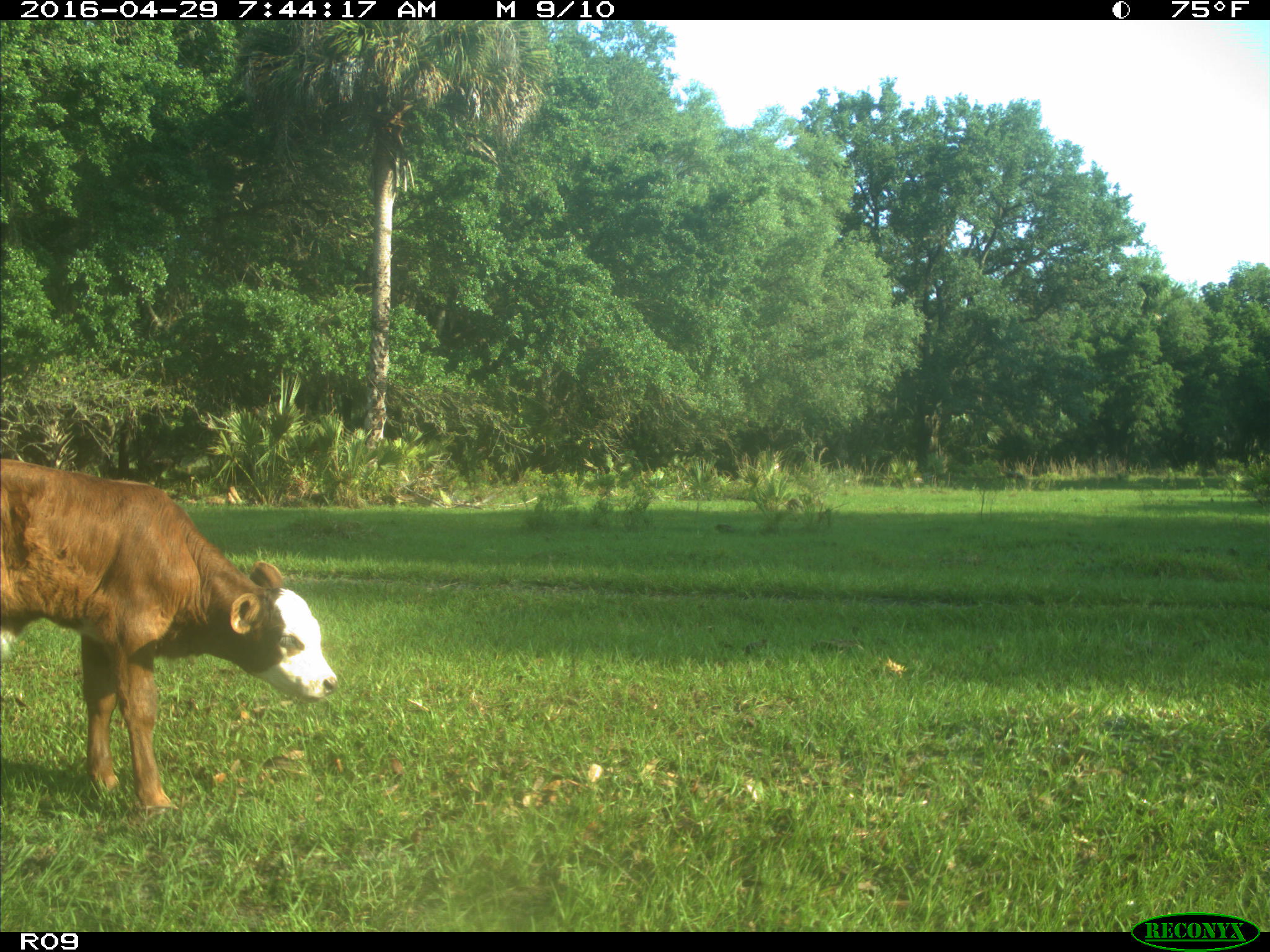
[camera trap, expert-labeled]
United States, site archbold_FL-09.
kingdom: Animalia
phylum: Chordata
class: Mammalia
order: Artiodactyla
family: Bovidae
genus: Bos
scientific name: Bos taurus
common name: domestic cow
Bos taurus (domestic cow).